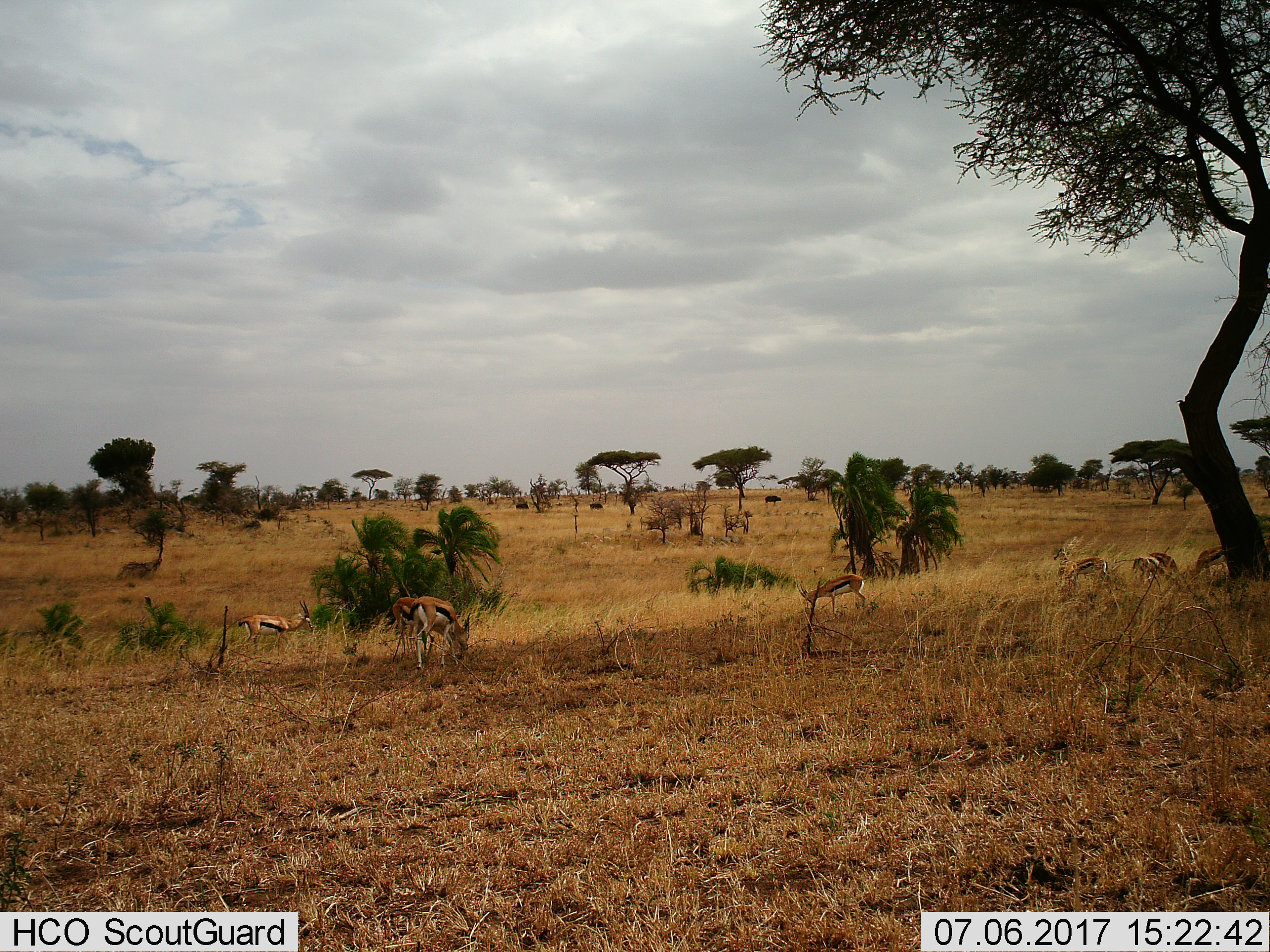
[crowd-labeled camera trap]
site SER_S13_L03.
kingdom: Animalia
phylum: Chordata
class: Mammalia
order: Artiodactyla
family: Bovidae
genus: Eudorcas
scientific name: Eudorcas thomsonii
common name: thomson's gazelle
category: gazellethomsons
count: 8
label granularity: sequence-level